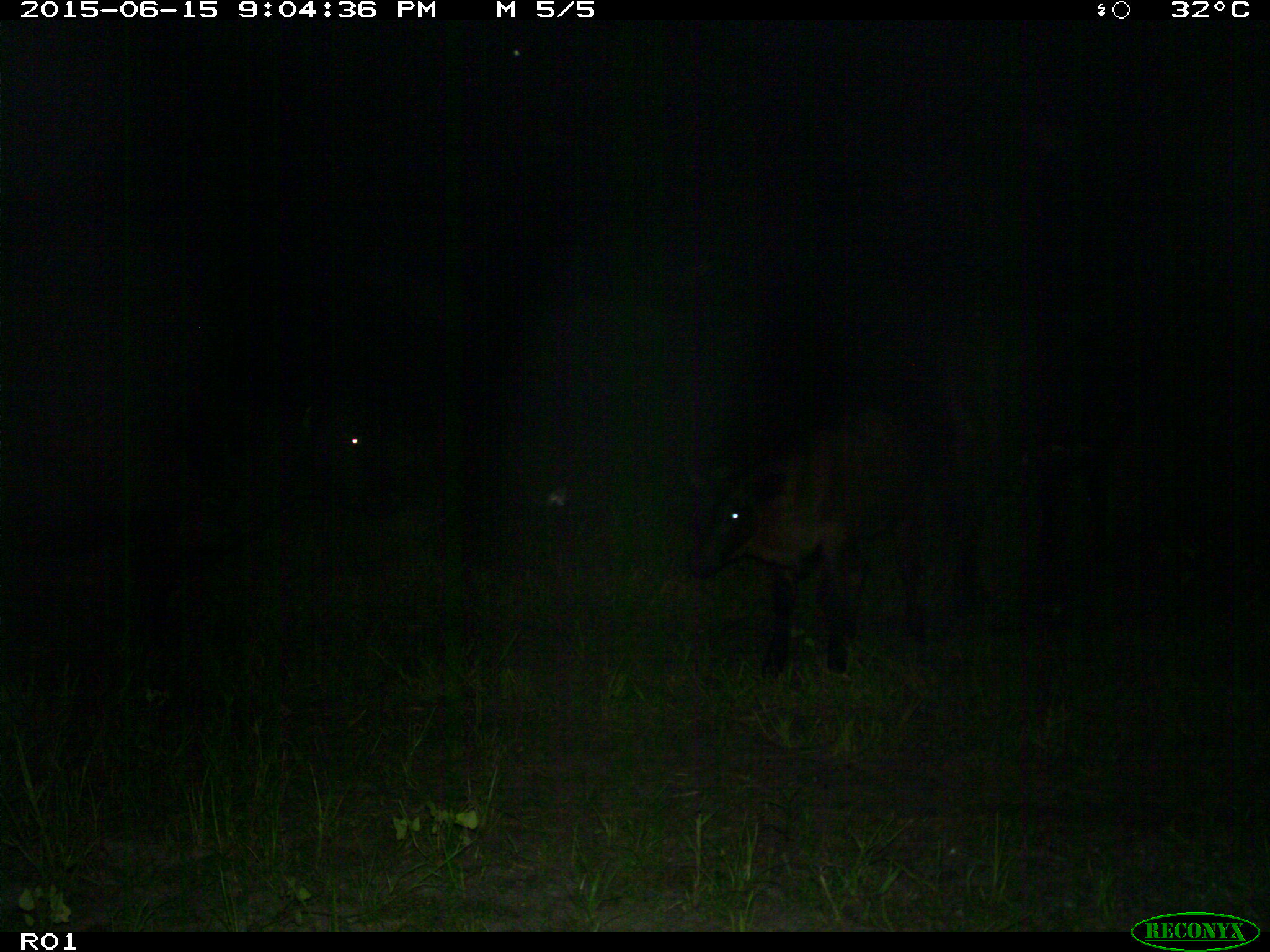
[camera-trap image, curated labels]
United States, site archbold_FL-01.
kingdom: Animalia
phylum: Chordata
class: Mammalia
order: Artiodactyla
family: Bovidae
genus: Bos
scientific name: Bos taurus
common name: domestic cow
Bos taurus (domestic cow).